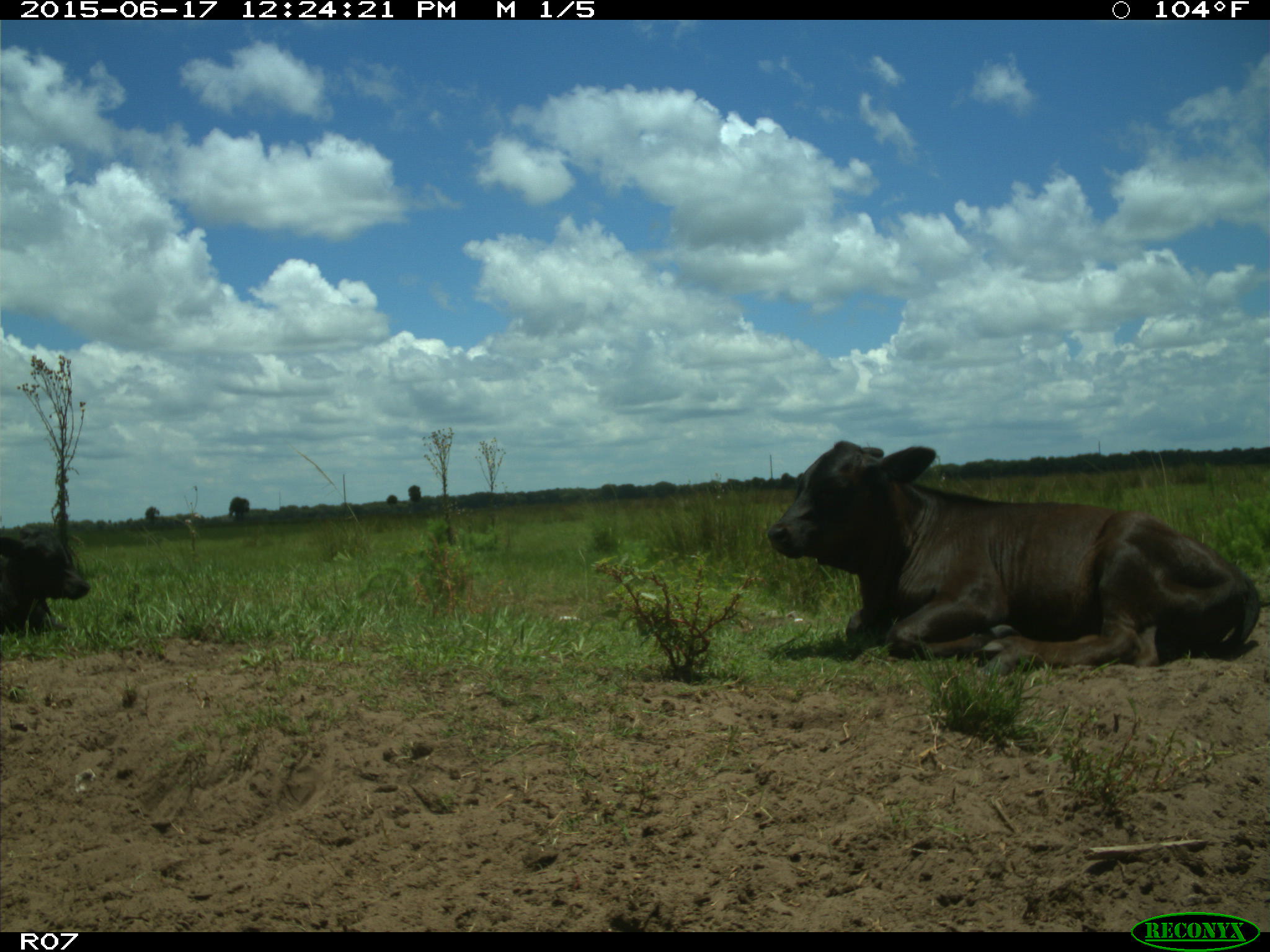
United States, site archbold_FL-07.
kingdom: Animalia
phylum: Chordata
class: Mammalia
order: Artiodactyla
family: Bovidae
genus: Bos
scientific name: Bos taurus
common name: domestic cow